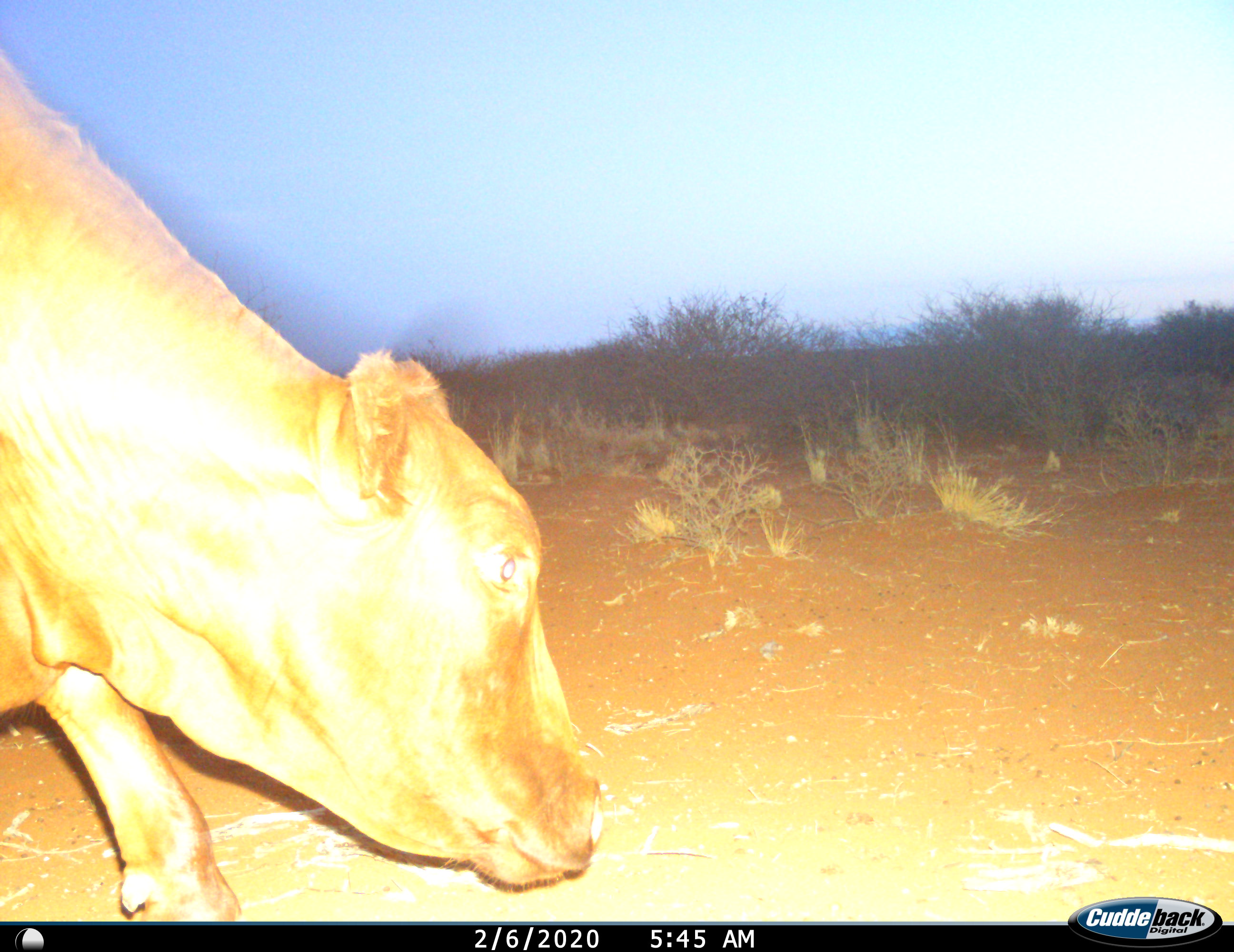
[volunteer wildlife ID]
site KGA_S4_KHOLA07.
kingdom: Animalia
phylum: Chordata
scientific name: Vertebrata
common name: domestic animal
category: domesticanimal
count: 1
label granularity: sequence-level